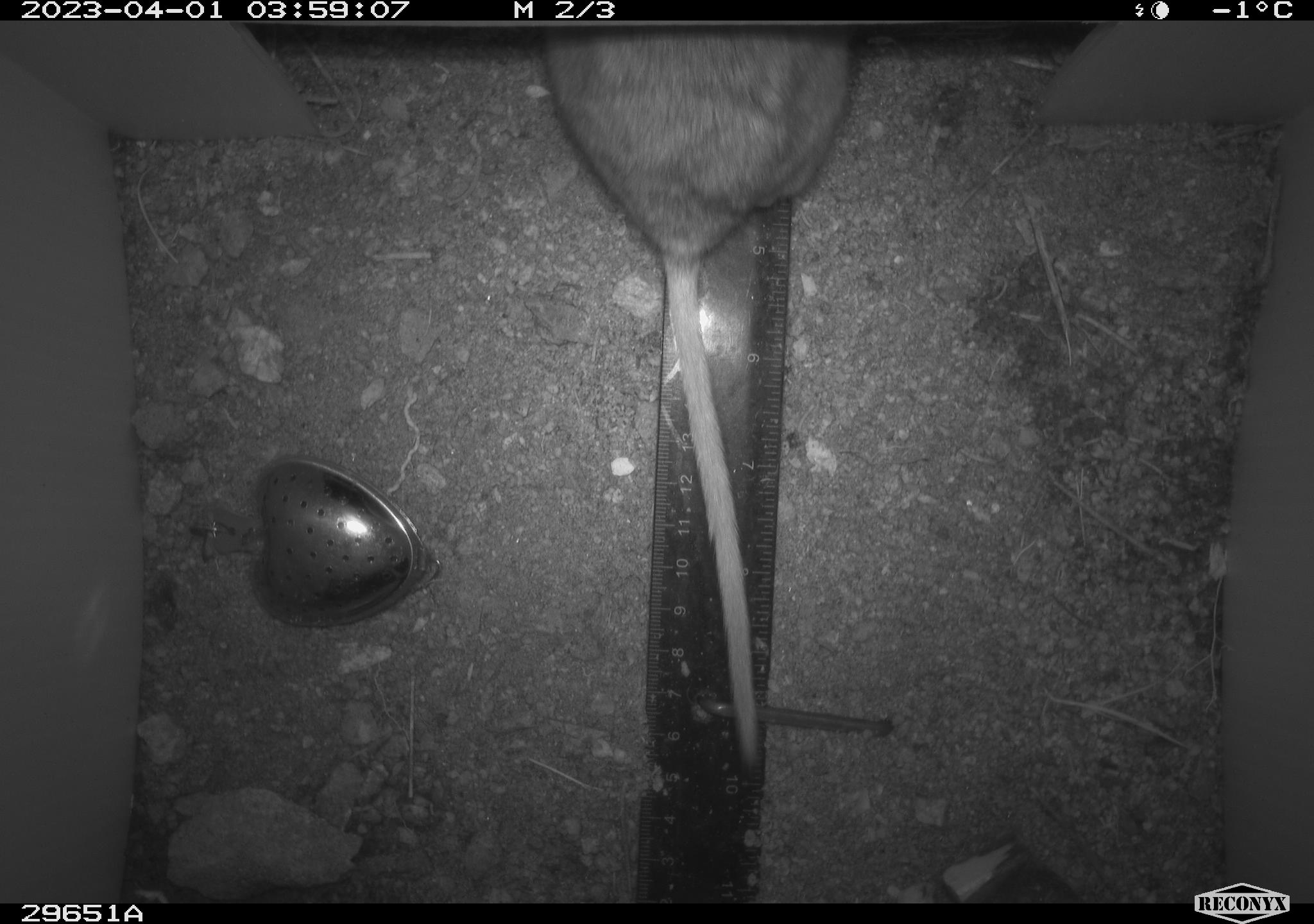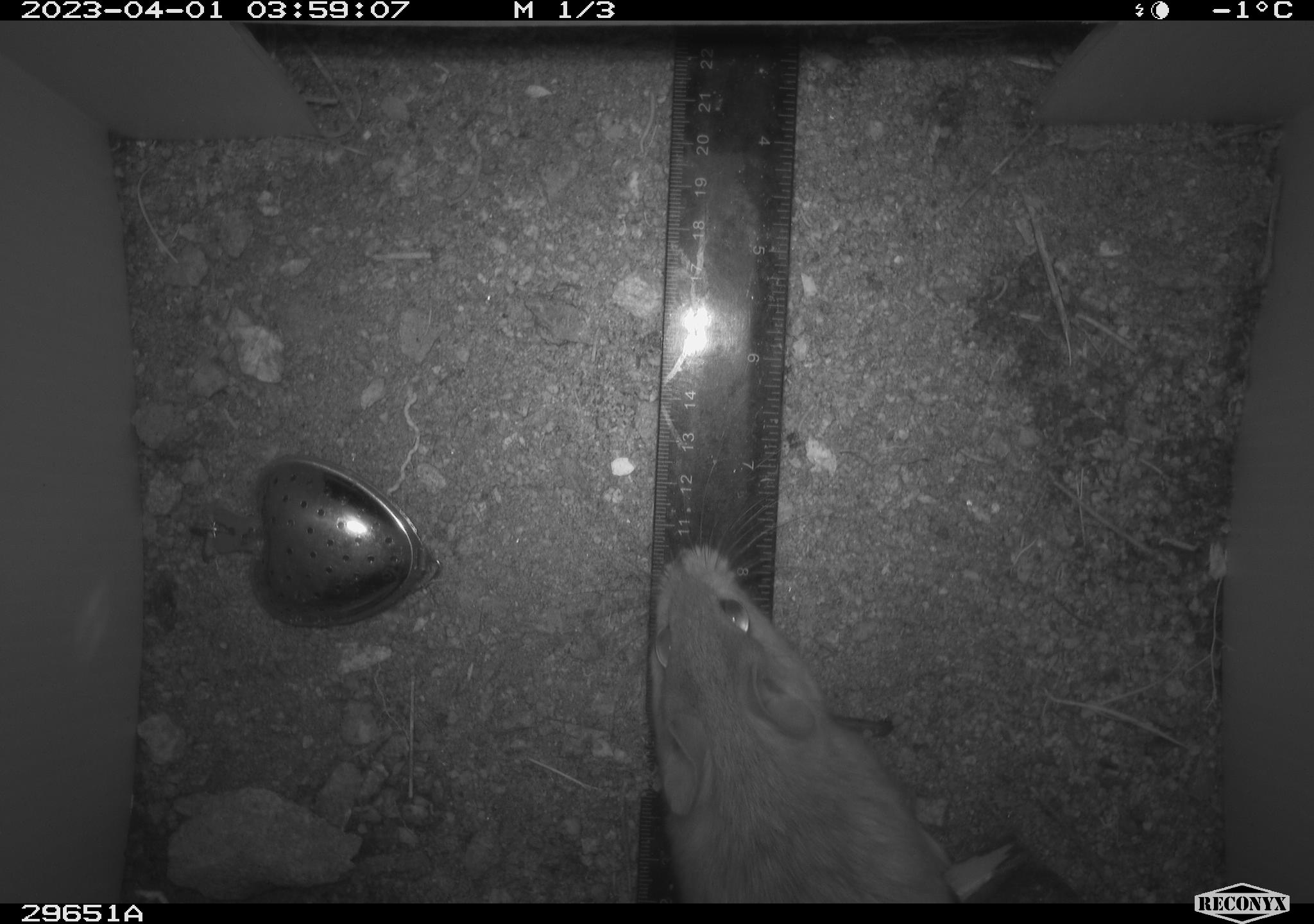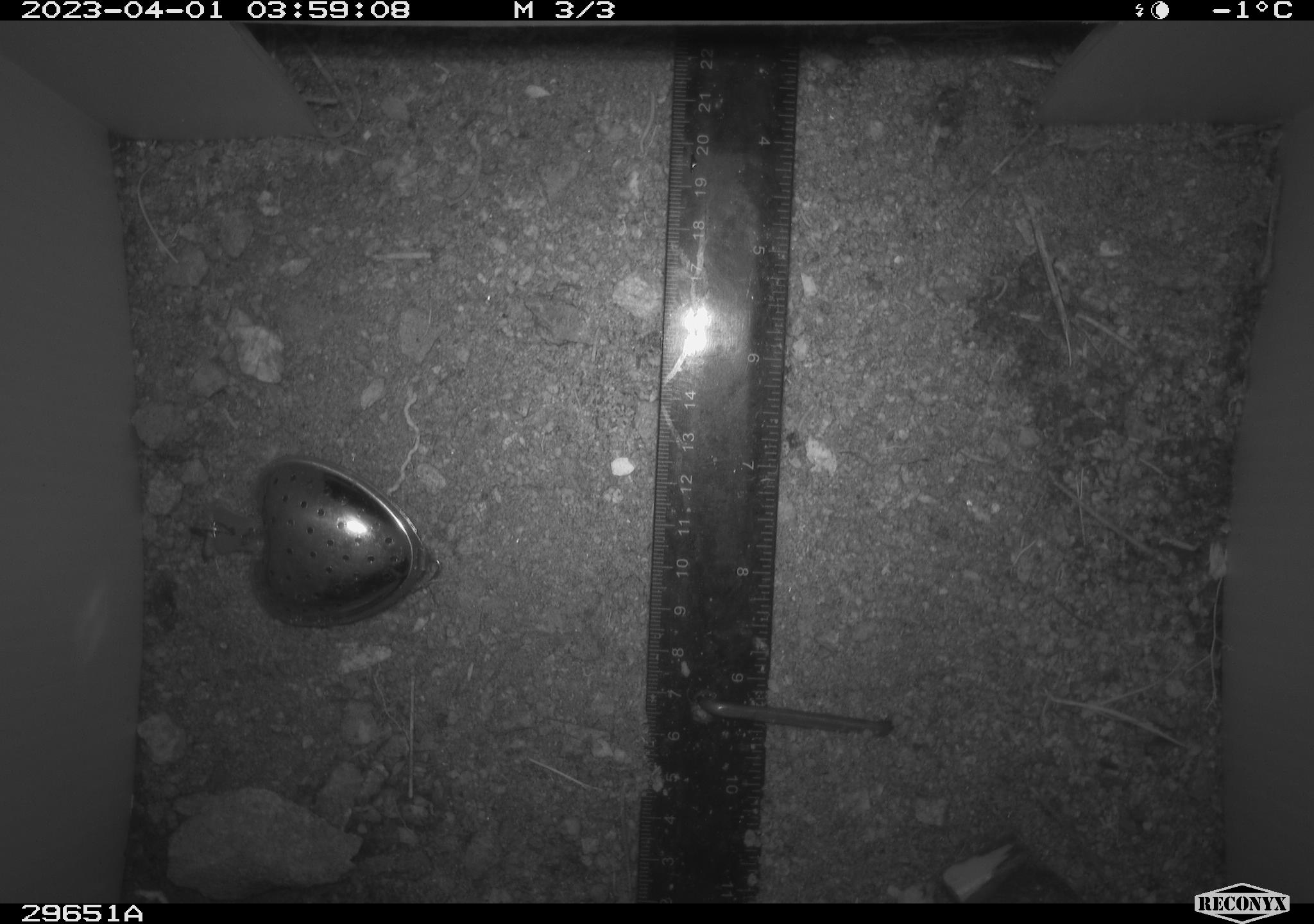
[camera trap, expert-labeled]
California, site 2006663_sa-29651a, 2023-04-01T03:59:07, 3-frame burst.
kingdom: Animalia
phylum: Chordata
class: Mammalia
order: Rodentia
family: Cricetidae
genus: Neotoma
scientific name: Neotoma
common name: pack rat or woodrat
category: neotoma species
Neotoma species (pack rat or woodrat) (Neotoma).